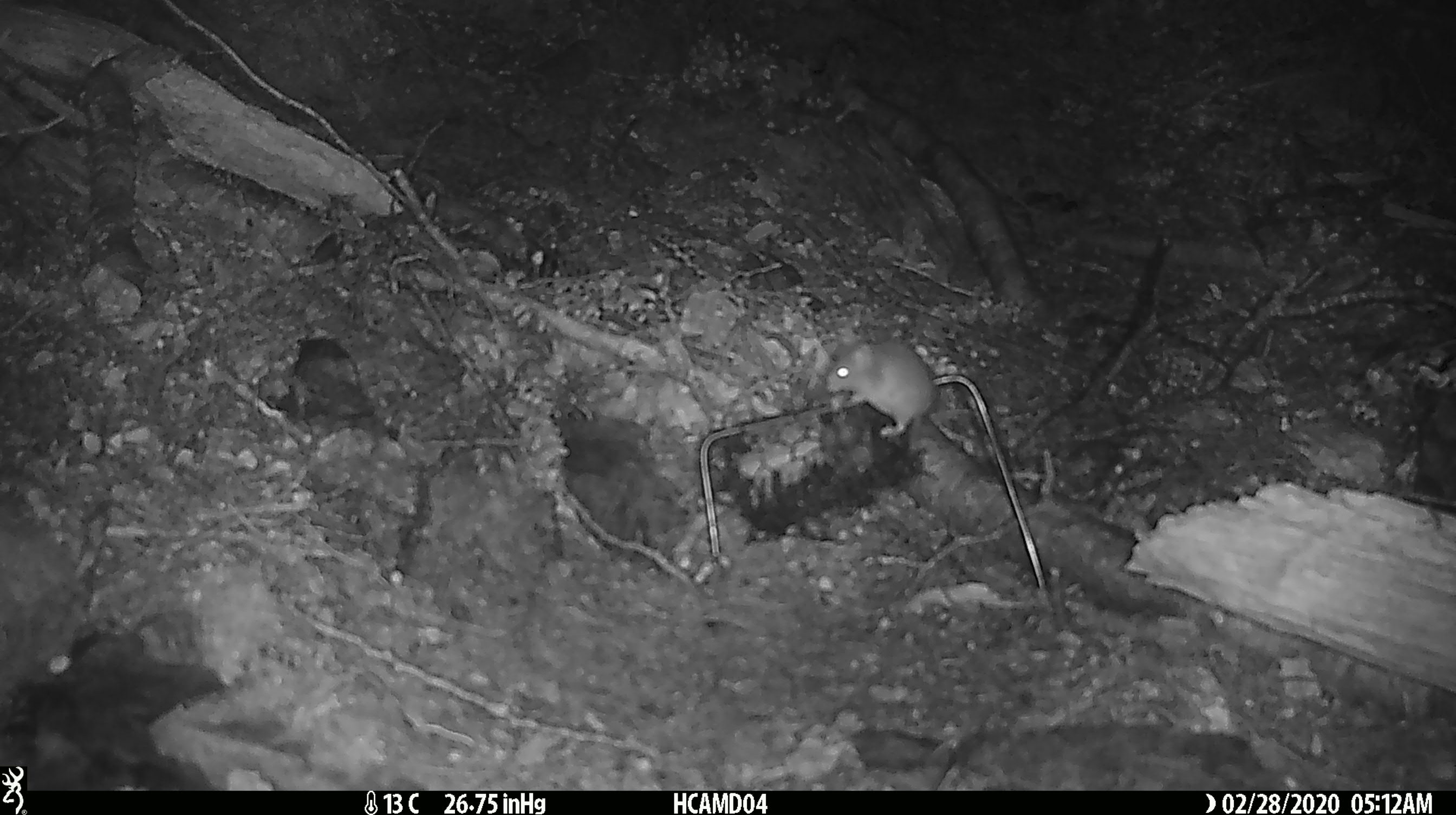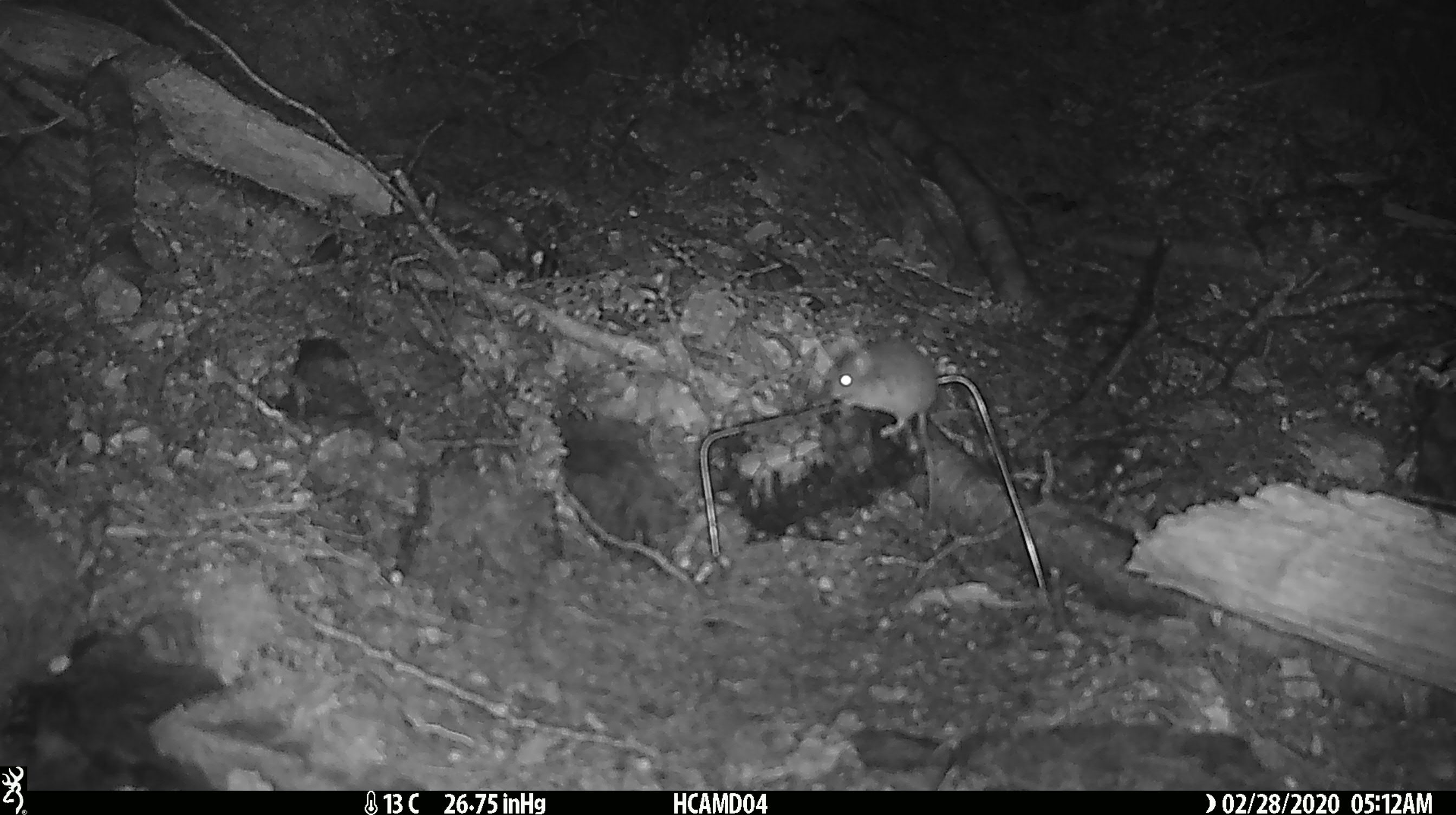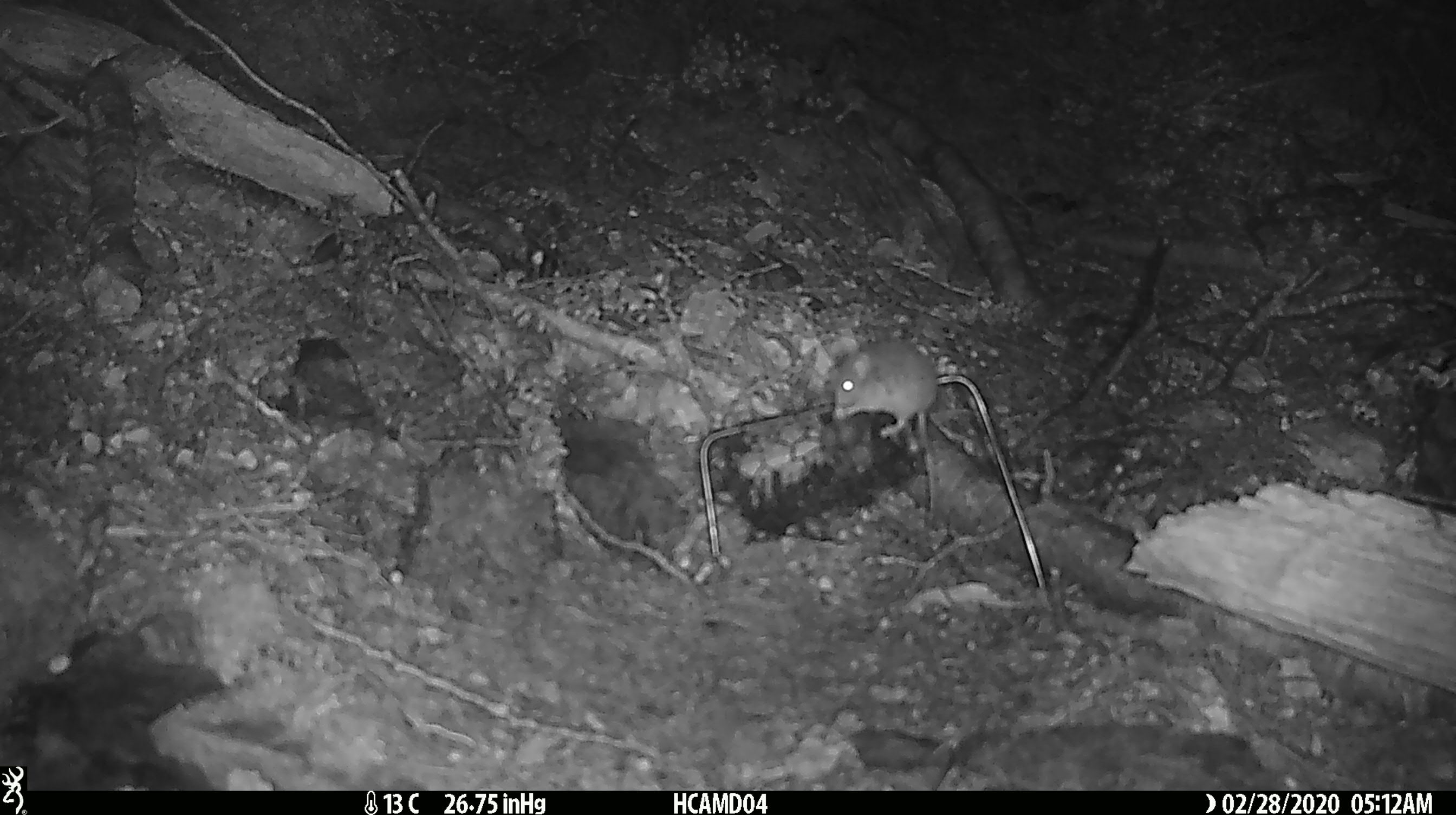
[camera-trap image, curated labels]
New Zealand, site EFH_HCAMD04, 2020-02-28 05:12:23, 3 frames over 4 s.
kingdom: Animalia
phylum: Chordata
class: Mammalia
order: Rodentia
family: Muridae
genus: Mus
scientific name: Mus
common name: mouse